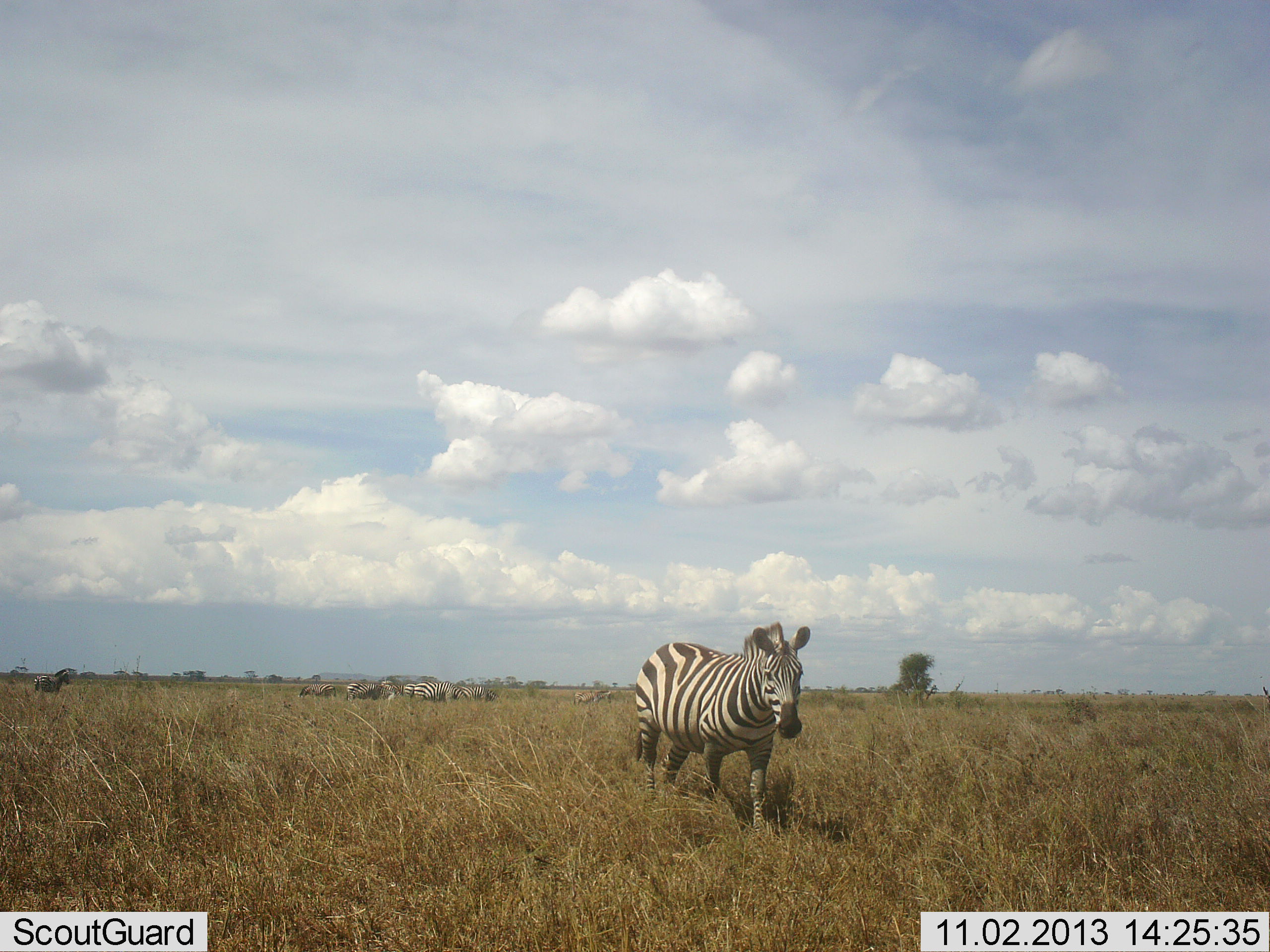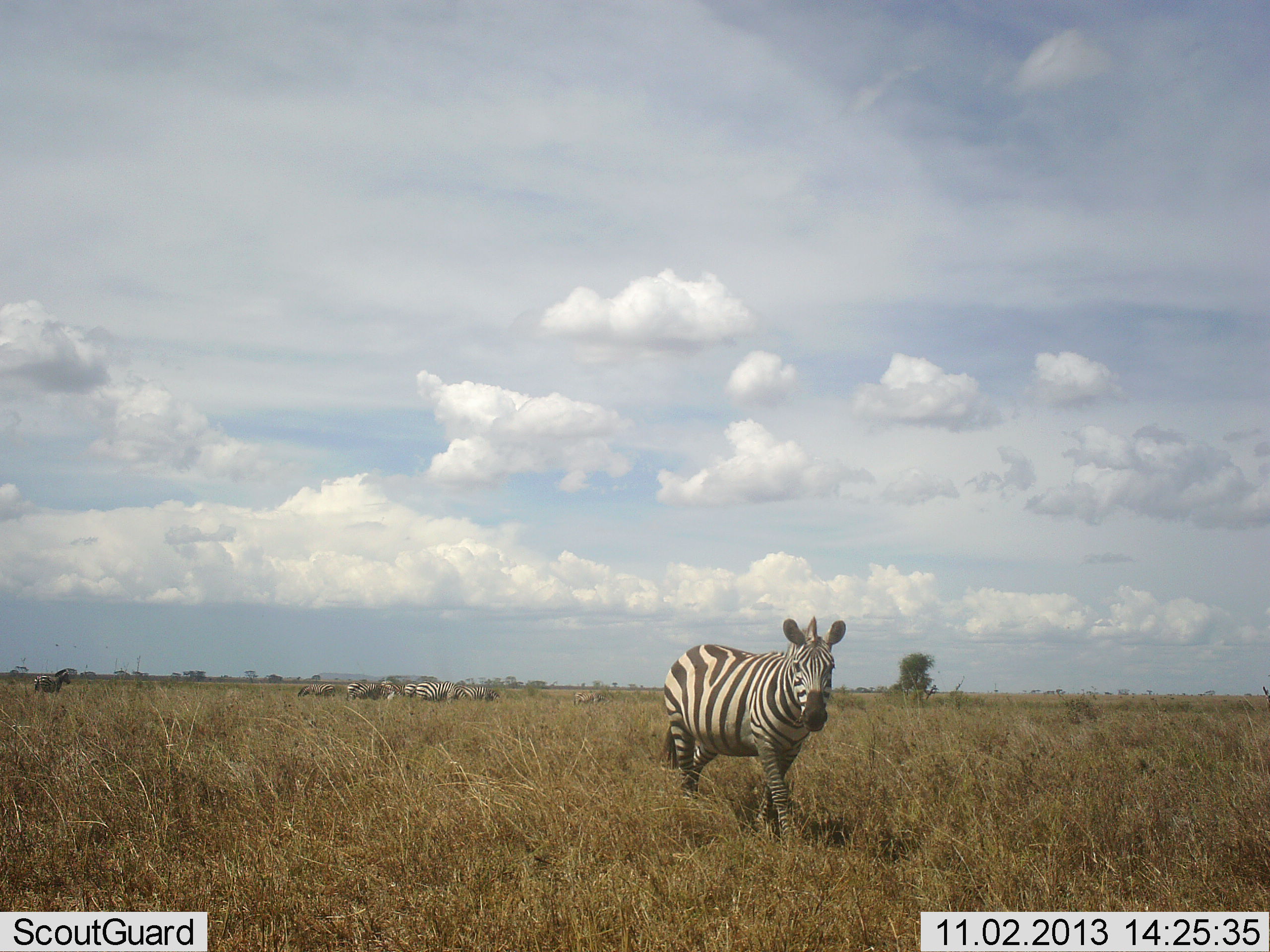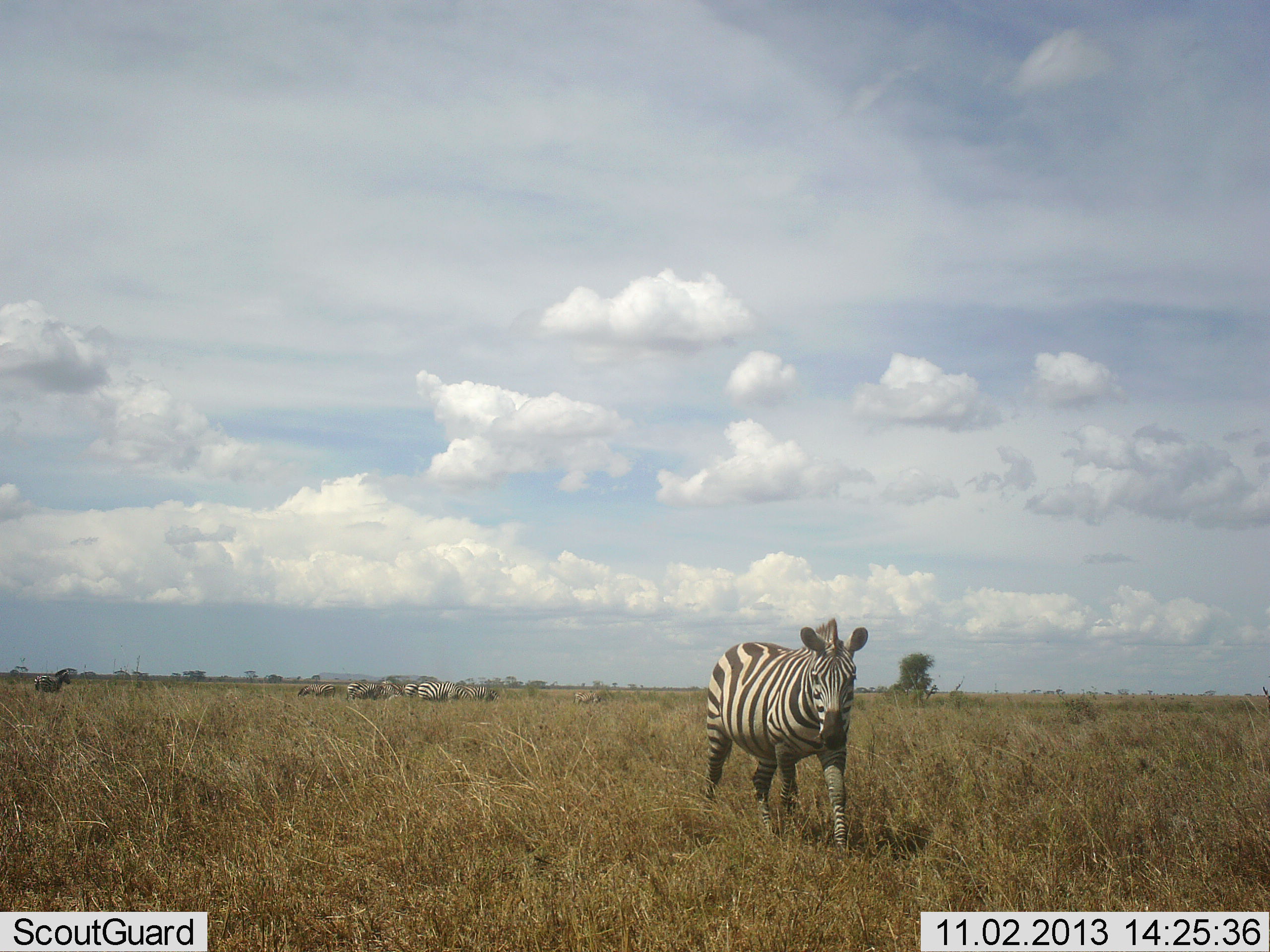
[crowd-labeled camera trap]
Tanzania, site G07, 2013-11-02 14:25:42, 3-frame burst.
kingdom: Animalia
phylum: Chordata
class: Mammalia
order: Perissodactyla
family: Equidae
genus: Equus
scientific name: Equus quagga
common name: plains zebra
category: zebra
Zebra (plains zebra) (Equus quagga), count 6. Behavior (volunteer vote fractions): standing 40%, resting 0%, moving 80%, interacting 0%. Young present (vote fraction): 0%. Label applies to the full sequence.